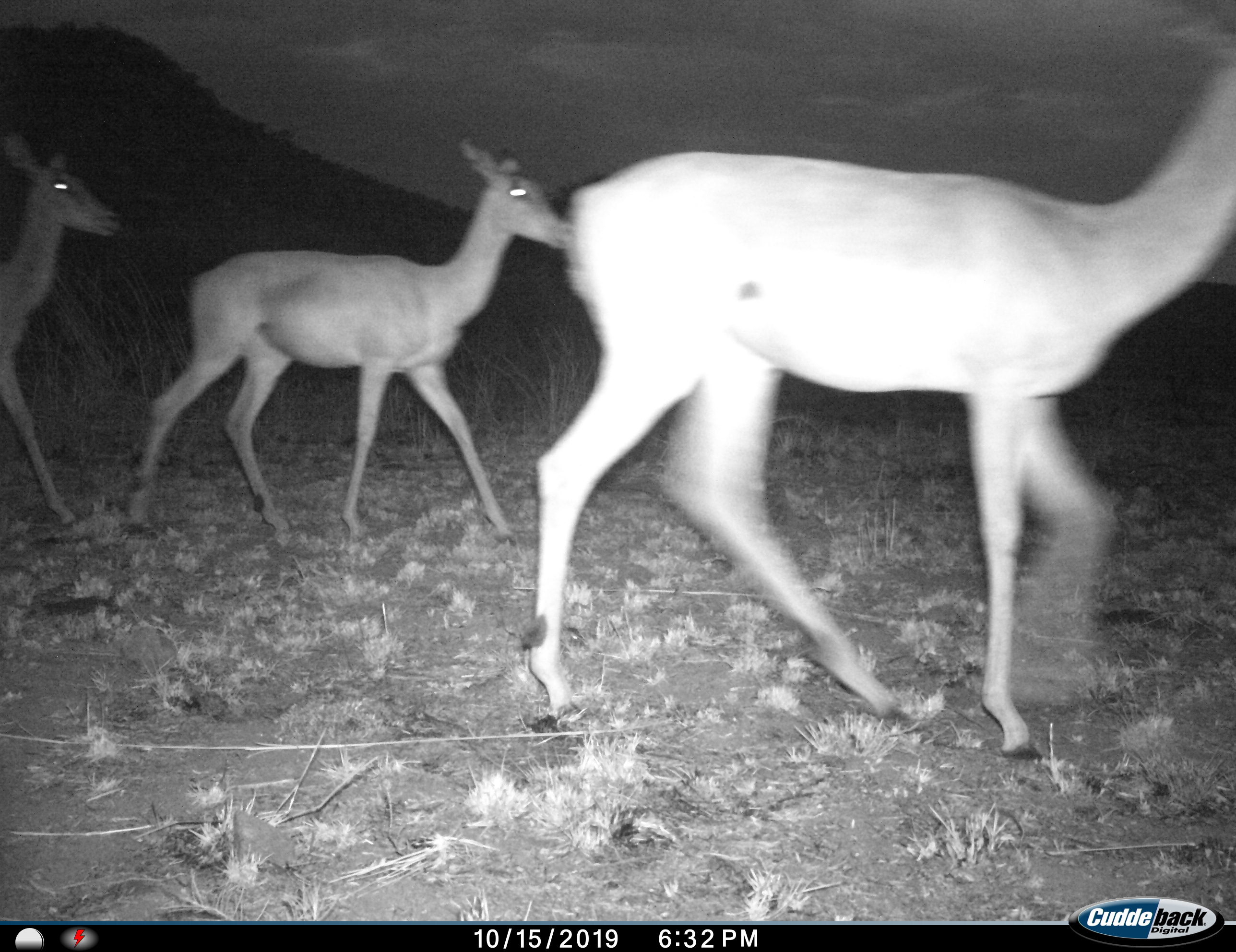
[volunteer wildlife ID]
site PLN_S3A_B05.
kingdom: Animalia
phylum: Chordata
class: Mammalia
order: Artiodactyla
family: Bovidae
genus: Aepyceros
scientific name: Aepyceros melampus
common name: impala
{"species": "impala (Aepyceros melampus)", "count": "3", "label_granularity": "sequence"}